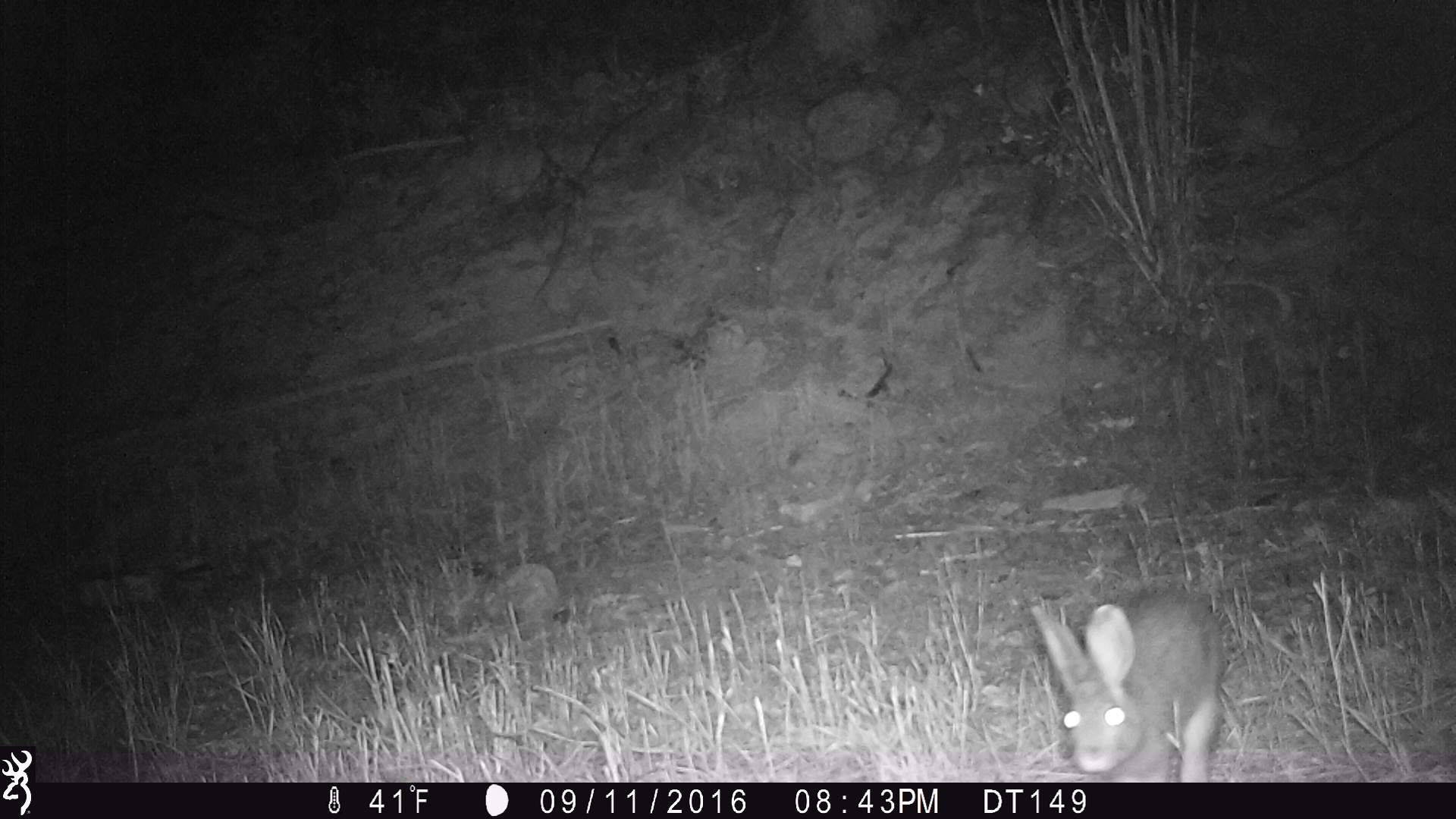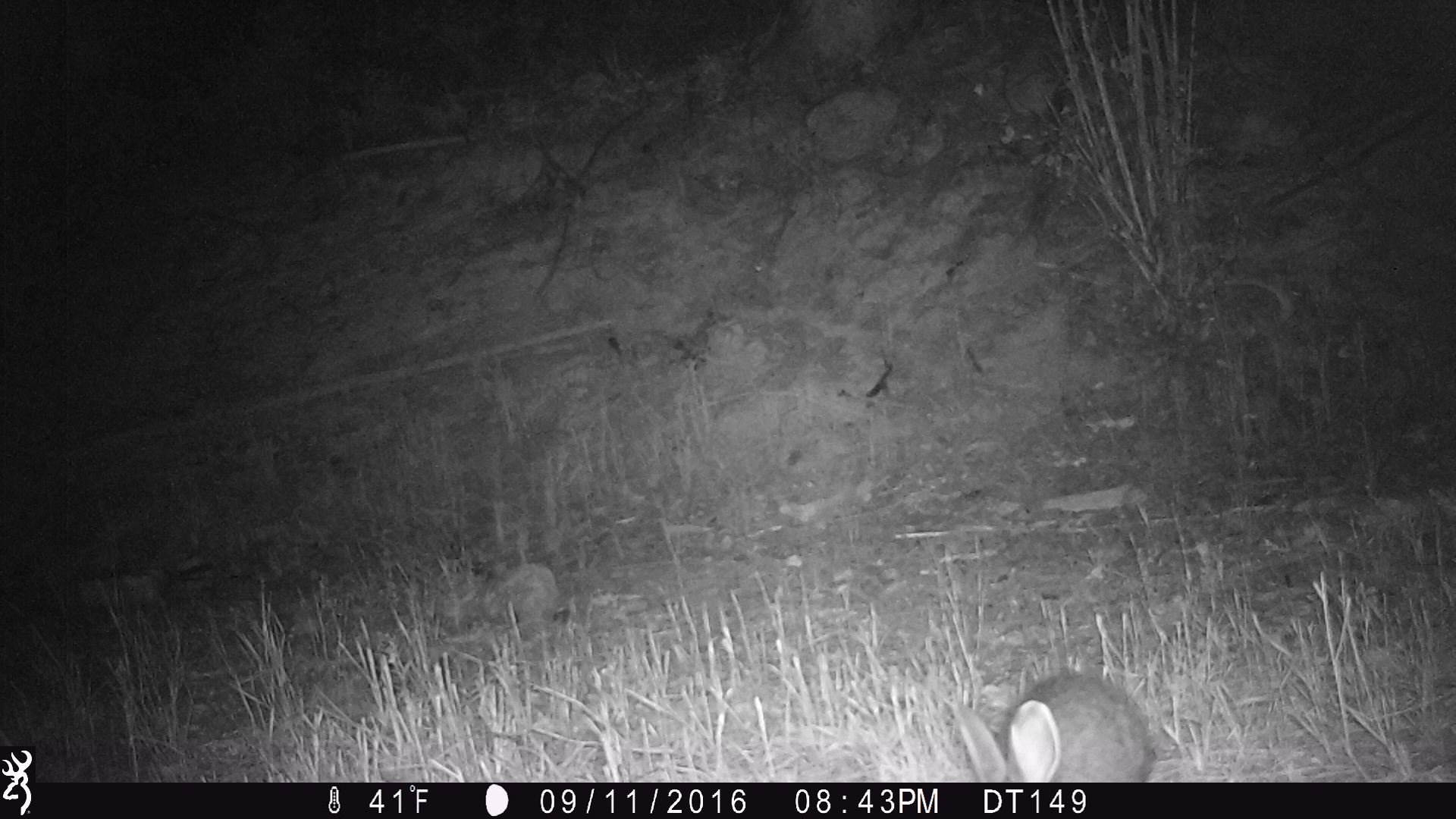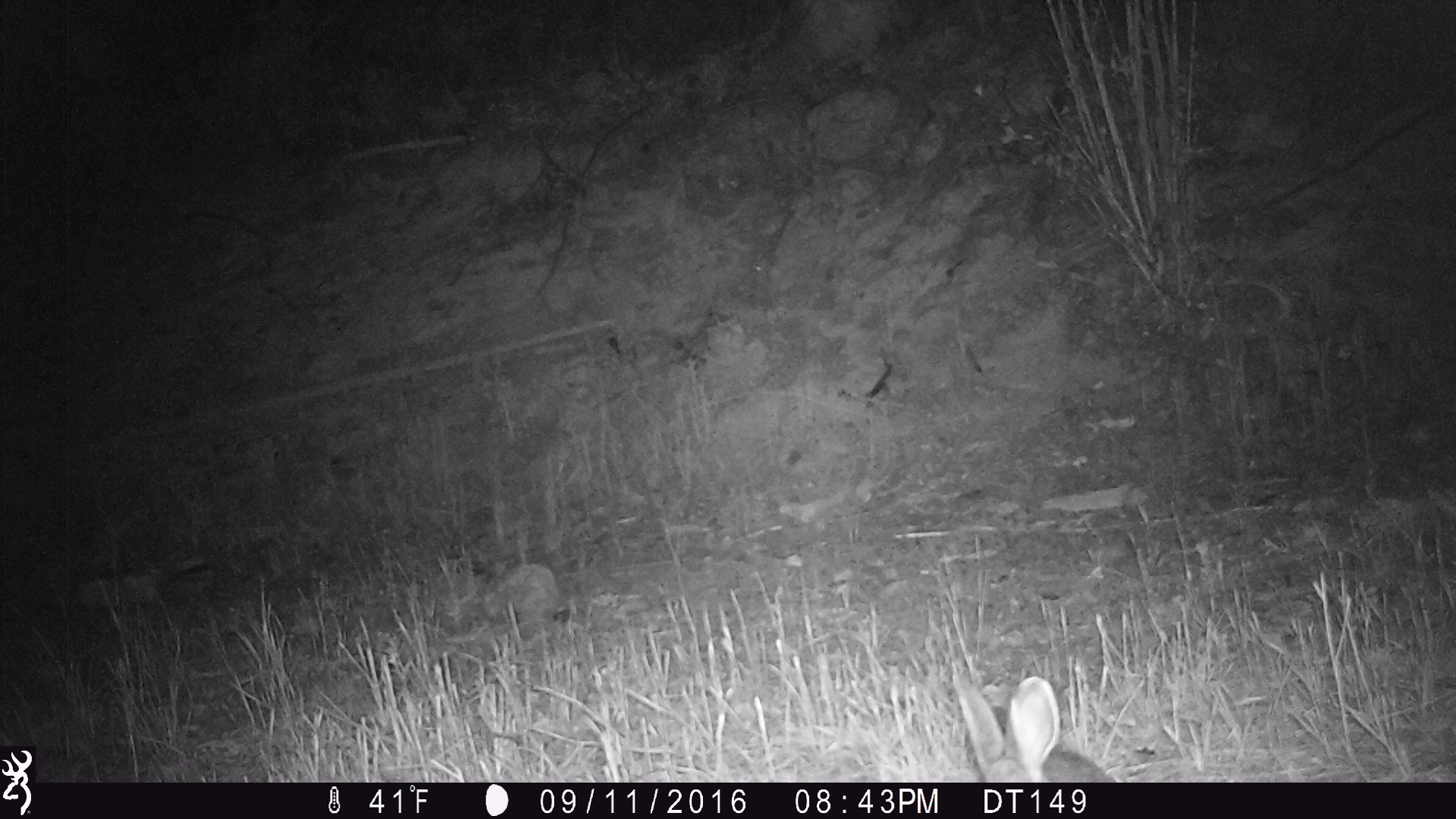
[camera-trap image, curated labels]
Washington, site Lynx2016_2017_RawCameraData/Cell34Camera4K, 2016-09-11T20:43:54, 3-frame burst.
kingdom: Animalia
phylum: Chordata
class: Mammalia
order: Lagomorpha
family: Leporidae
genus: Lepus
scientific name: Lepus americanus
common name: snowshoe hare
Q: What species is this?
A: Lepus americanus (snowshoe hare).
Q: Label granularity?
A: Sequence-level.